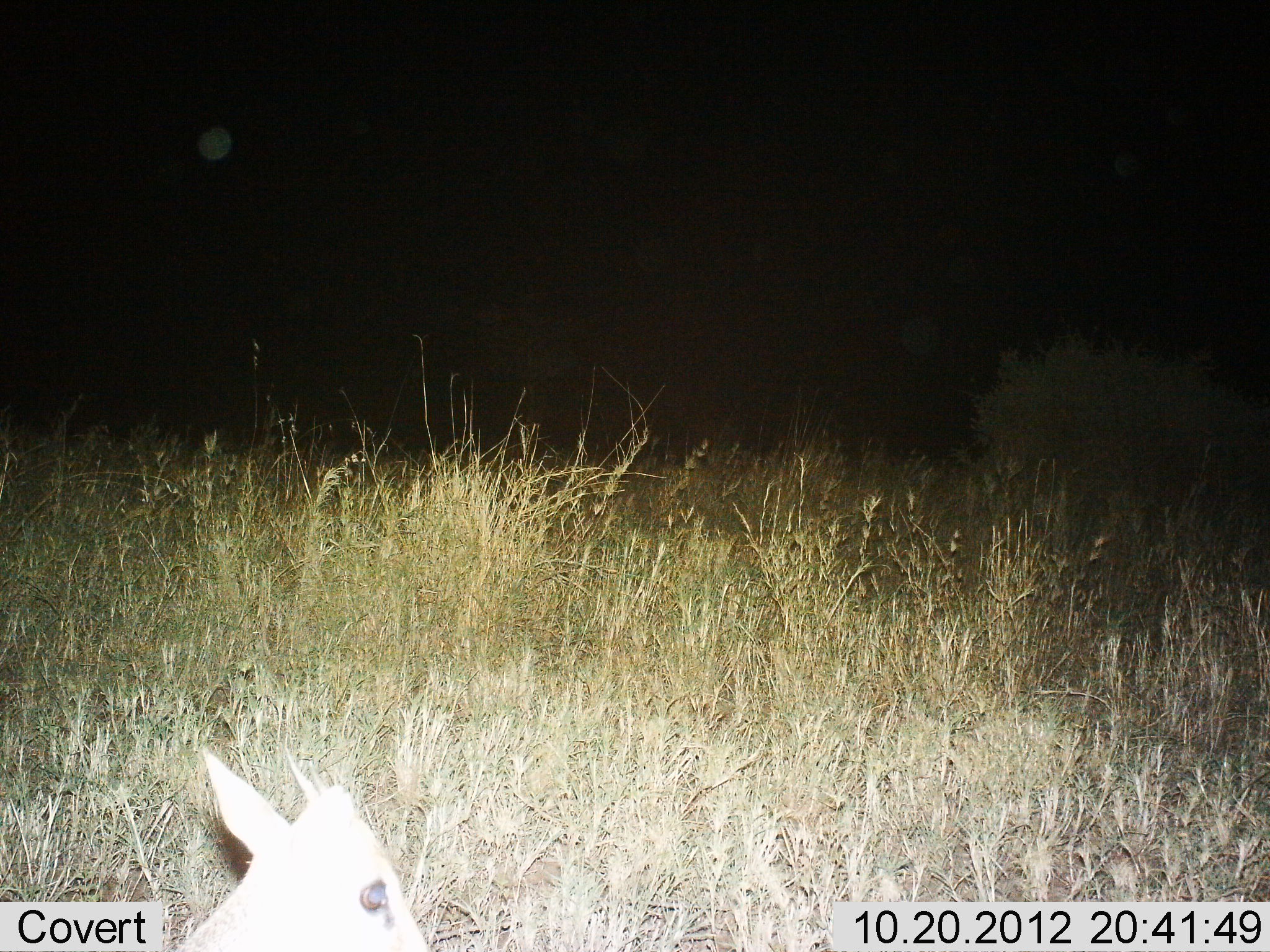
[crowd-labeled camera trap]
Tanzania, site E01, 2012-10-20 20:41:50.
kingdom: Animalia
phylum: Chordata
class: Mammalia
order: Artiodactyla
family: Bovidae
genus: Madoqua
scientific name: Madoqua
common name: dikdik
Dikdik (Madoqua), count 1. Behavior (volunteer vote fractions): standing 50%, resting 30%, moving 20%, interacting 0%. Young present (vote fraction): 0%. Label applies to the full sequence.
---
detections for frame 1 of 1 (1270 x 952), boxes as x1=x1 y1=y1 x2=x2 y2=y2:
animal: x1=179 y1=747 x2=431 y2=951